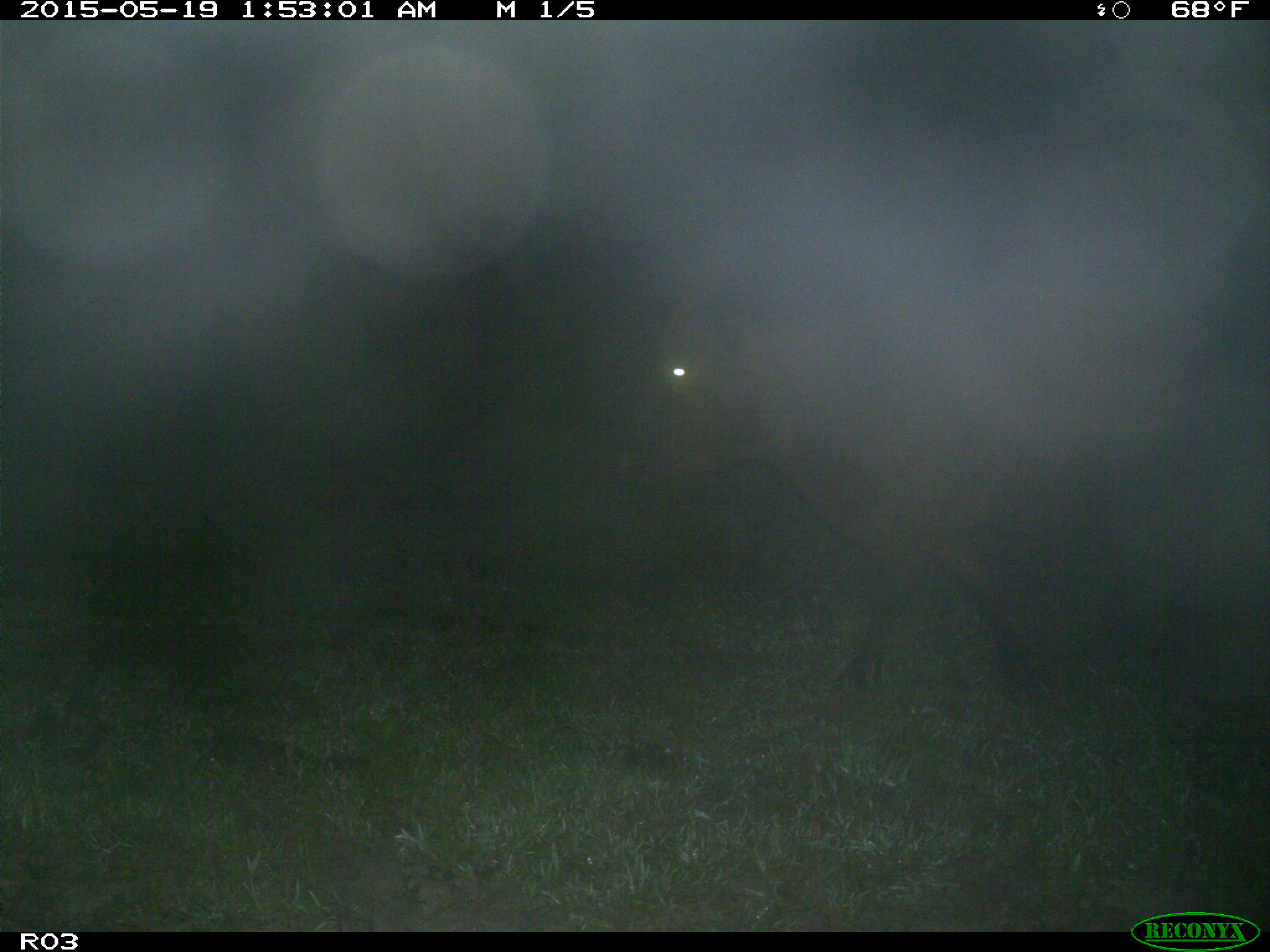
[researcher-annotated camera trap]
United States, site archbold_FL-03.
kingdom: Animalia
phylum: Chordata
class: Mammalia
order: Artiodactyla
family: Bovidae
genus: Bos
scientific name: Bos taurus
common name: domestic cow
Bos taurus (domestic cow).